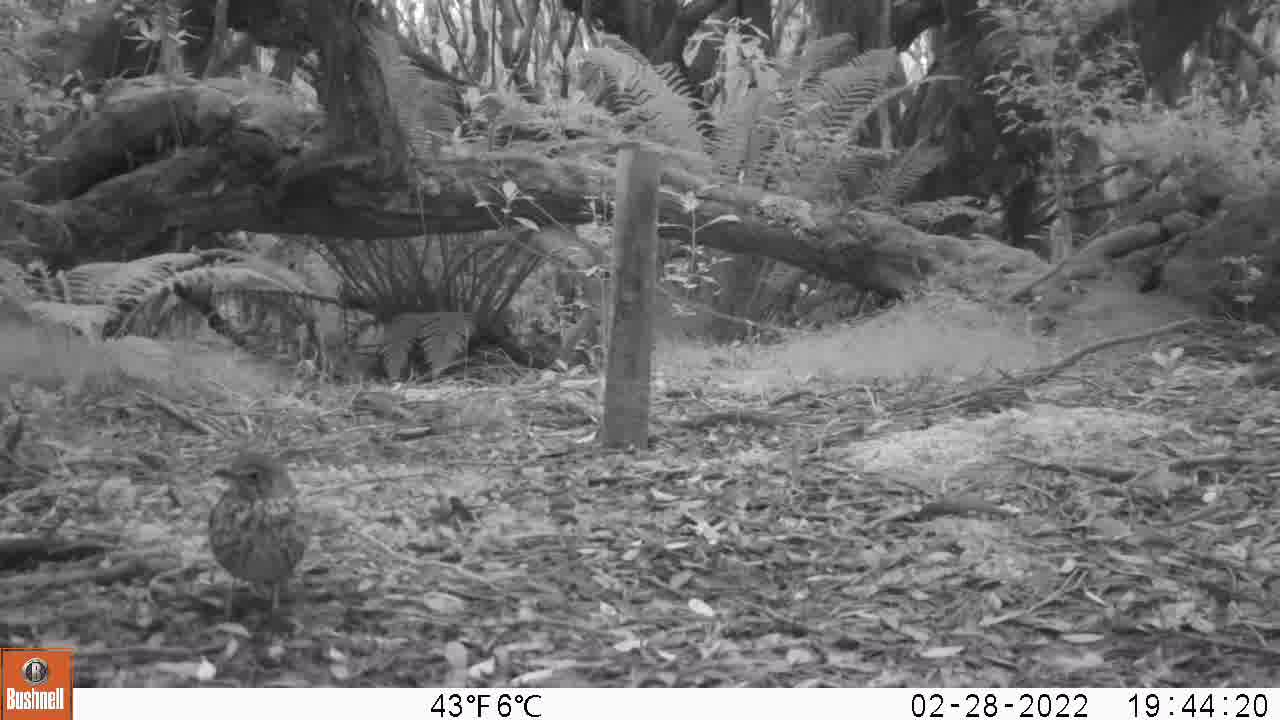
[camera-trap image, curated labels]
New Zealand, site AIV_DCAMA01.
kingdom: Animalia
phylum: Chordata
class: Aves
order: Passeriformes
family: Turdidae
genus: Turdus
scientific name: Turdus philomelos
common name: song thrush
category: thrush